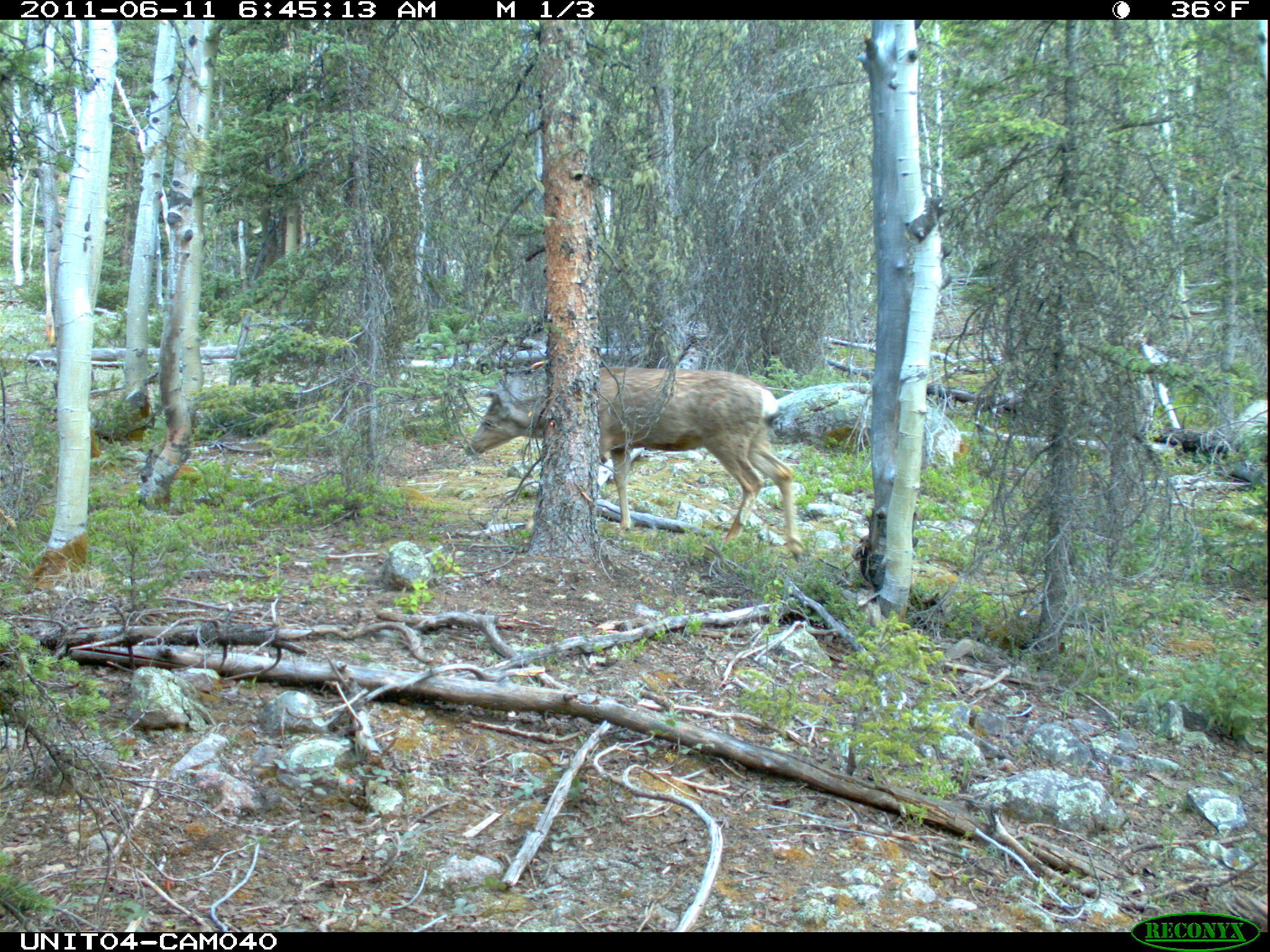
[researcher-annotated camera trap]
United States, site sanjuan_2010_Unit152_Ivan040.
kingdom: Animalia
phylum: Chordata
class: Mammalia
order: Artiodactyla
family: Cervidae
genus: Odocoileus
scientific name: Odocoileus hemionus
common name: mule deer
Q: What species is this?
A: Odocoileus hemionus (mule deer).